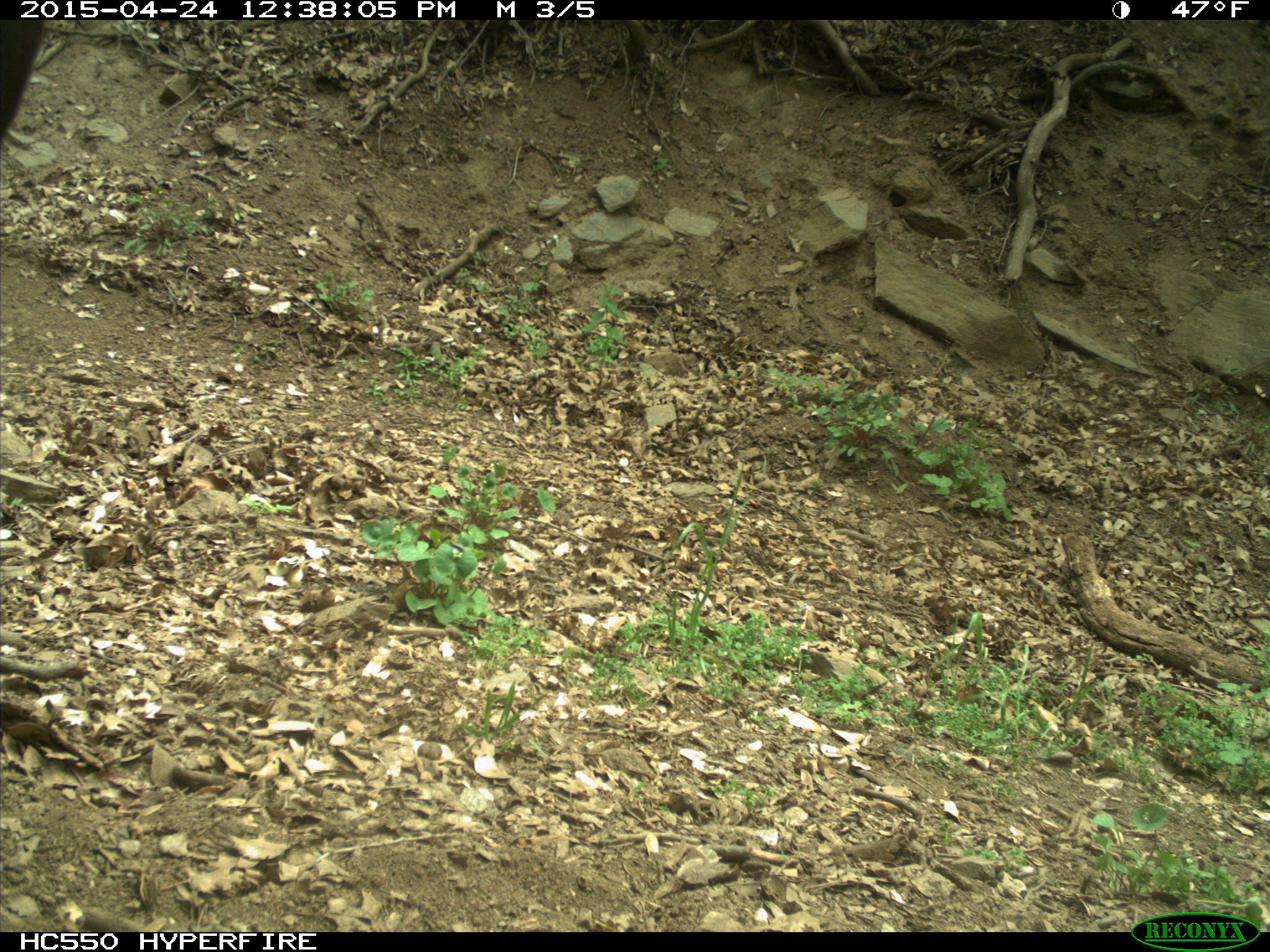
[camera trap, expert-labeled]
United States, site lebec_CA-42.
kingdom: Animalia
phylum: Chordata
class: Mammalia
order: Artiodactyla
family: Bovidae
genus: Bos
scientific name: Bos taurus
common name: domestic cow